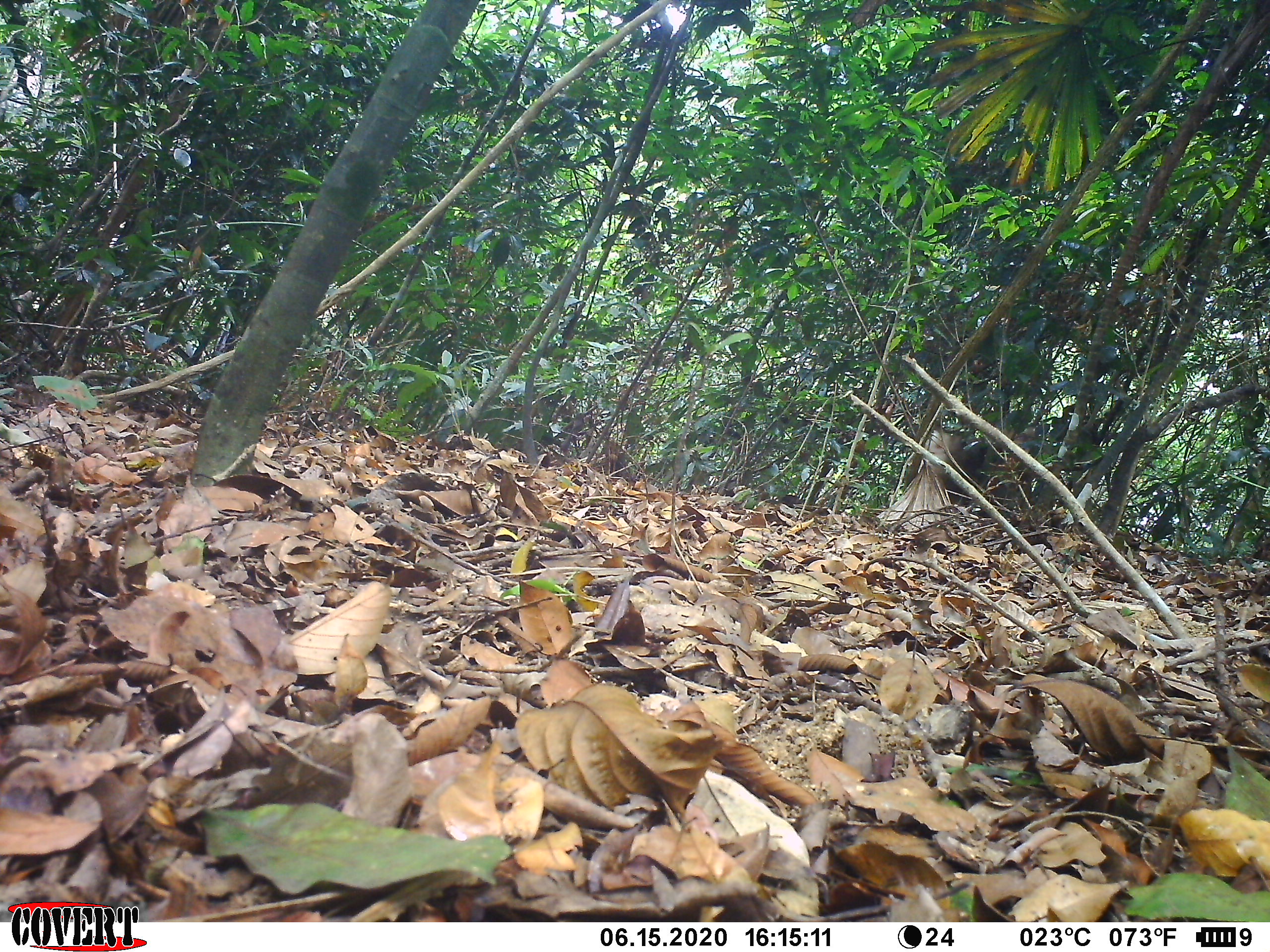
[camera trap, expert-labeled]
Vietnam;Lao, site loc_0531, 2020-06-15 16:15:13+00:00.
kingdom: Animalia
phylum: Chordata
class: Mammalia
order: Primates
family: Cercopithecidae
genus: Macaca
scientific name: Macaca nemestrina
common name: pig-tailed macaque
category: pig tailed macaque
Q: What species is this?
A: Pig tailed macaque (pig-tailed macaque) (Macaca nemestrina).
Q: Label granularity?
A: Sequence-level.